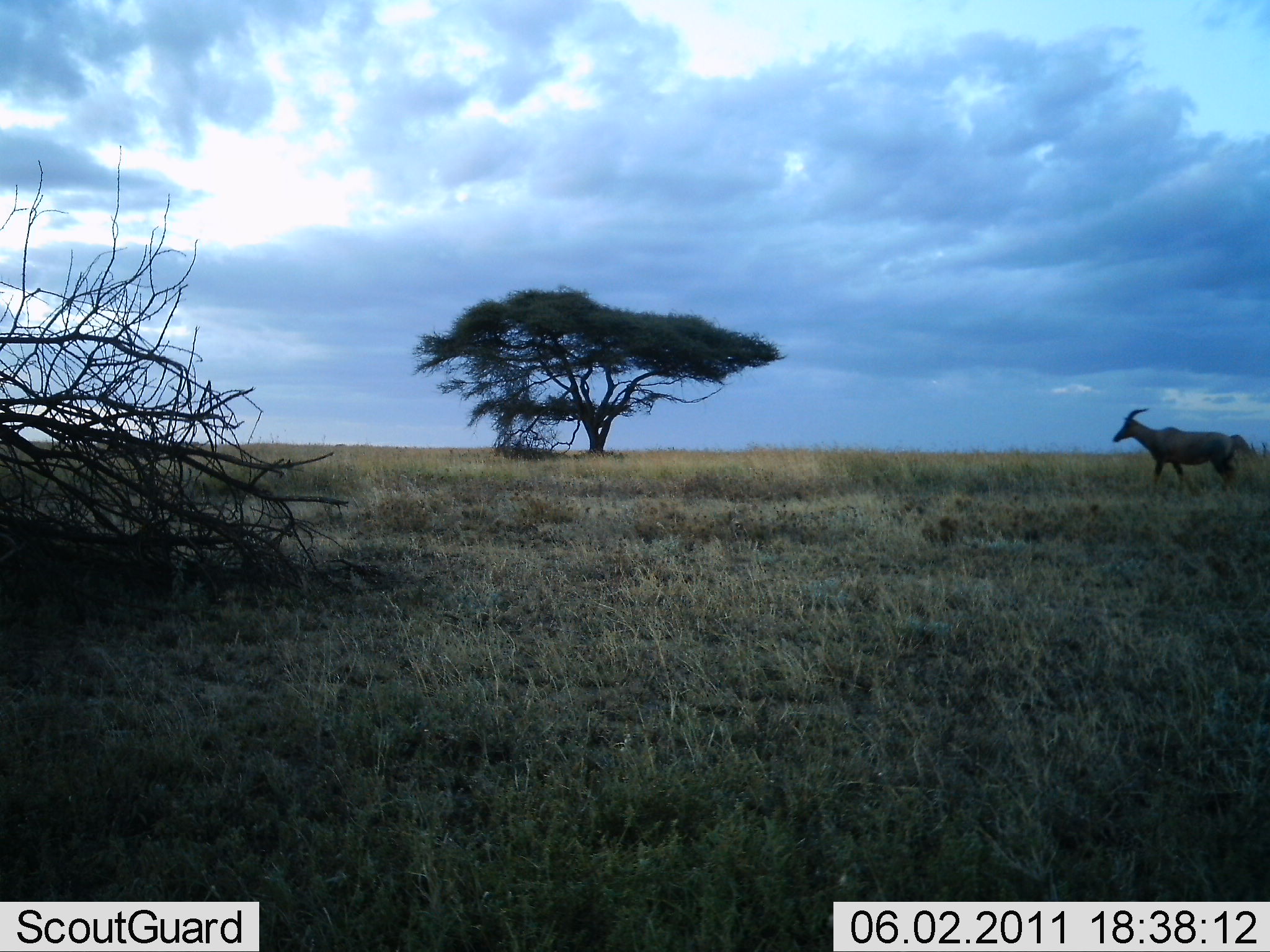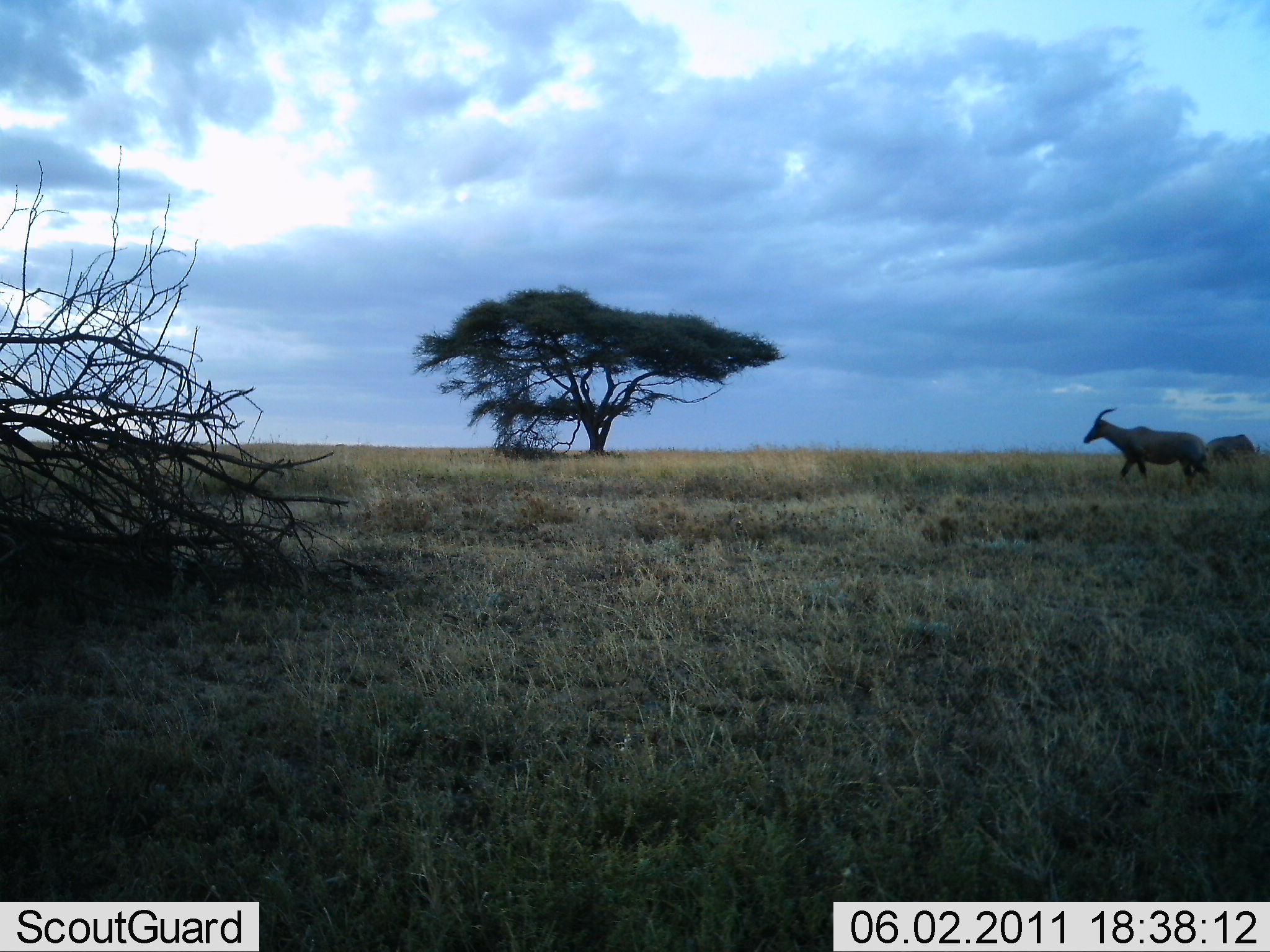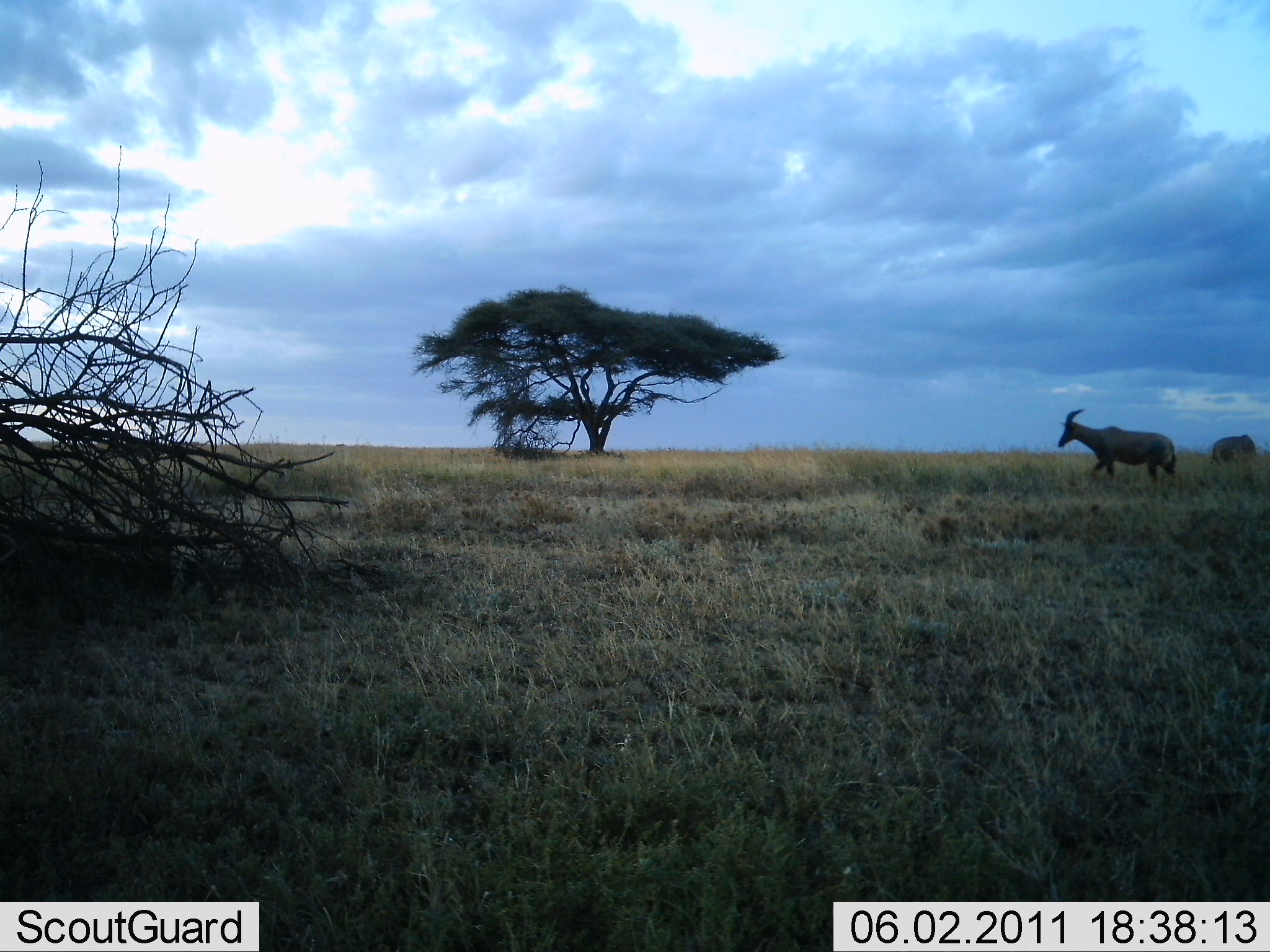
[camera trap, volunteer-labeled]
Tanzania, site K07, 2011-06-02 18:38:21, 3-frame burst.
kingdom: Animalia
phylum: Chordata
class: Mammalia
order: Artiodactyla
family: Bovidae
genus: Damaliscus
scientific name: Damaliscus lunatus jimela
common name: topi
Topi (Damaliscus lunatus jimela), count 2. Behavior (volunteer vote fractions): standing 31%, resting 8%, moving 92%, interacting 0%. Young present (vote fraction): 0%. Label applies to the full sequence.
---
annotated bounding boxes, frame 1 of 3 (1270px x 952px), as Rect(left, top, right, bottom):
animal: Rect(1113, 407, 1237, 493); Rect(1231, 434, 1270, 483)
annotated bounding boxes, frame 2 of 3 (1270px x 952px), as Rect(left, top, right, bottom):
animal: Rect(1081, 407, 1211, 493); Rect(1206, 434, 1261, 461)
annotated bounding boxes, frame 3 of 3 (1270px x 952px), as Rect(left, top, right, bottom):
animal: Rect(1057, 408, 1176, 490); Rect(1209, 434, 1258, 468)